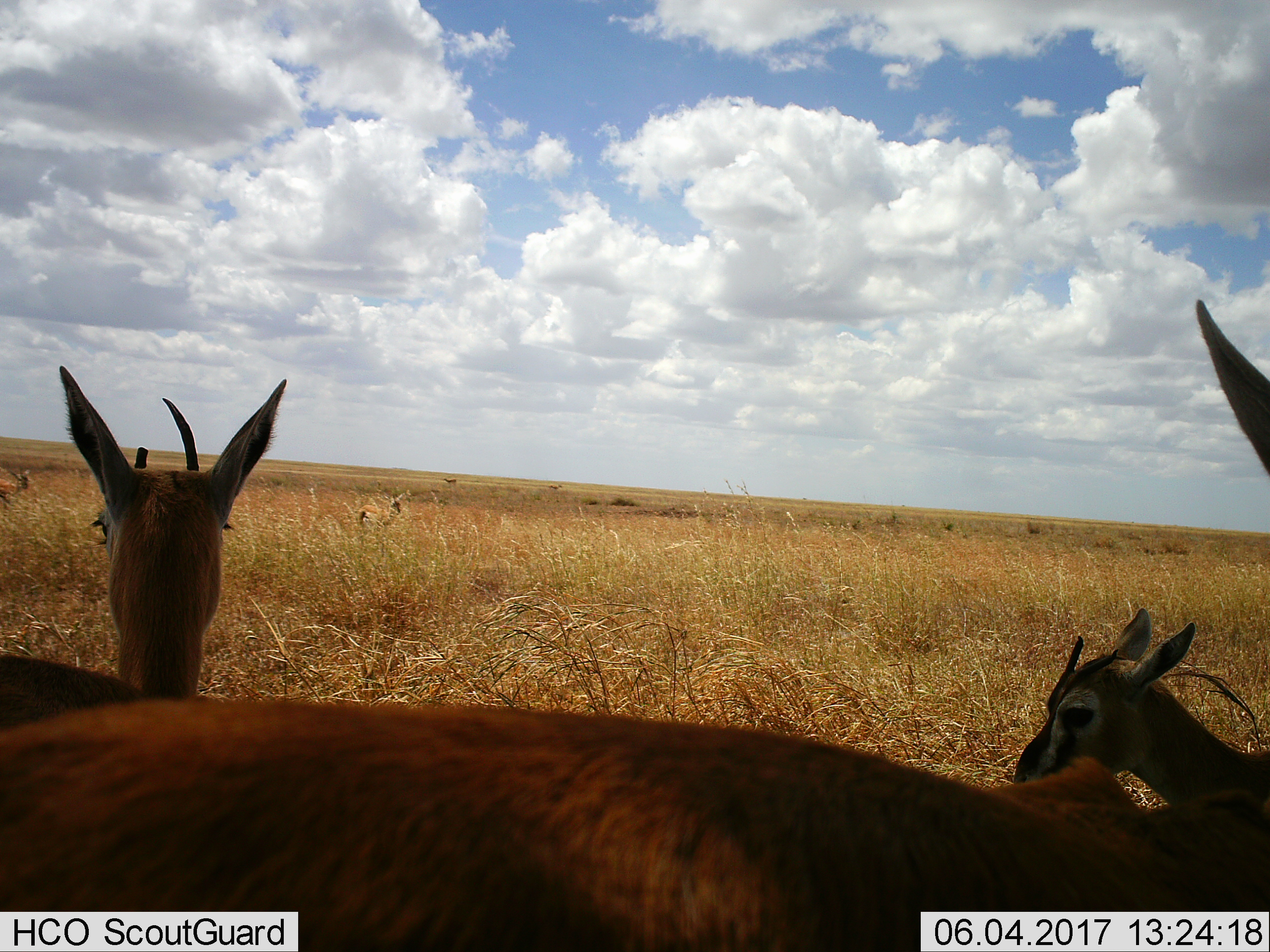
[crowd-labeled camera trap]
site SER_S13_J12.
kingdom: Animalia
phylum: Chordata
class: Mammalia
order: Artiodactyla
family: Bovidae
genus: Eudorcas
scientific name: Eudorcas thomsonii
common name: thomson's gazelle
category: gazellethomsons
Gazellethomsons (thomson's gazelle) (Eudorcas thomsonii), count 7. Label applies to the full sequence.